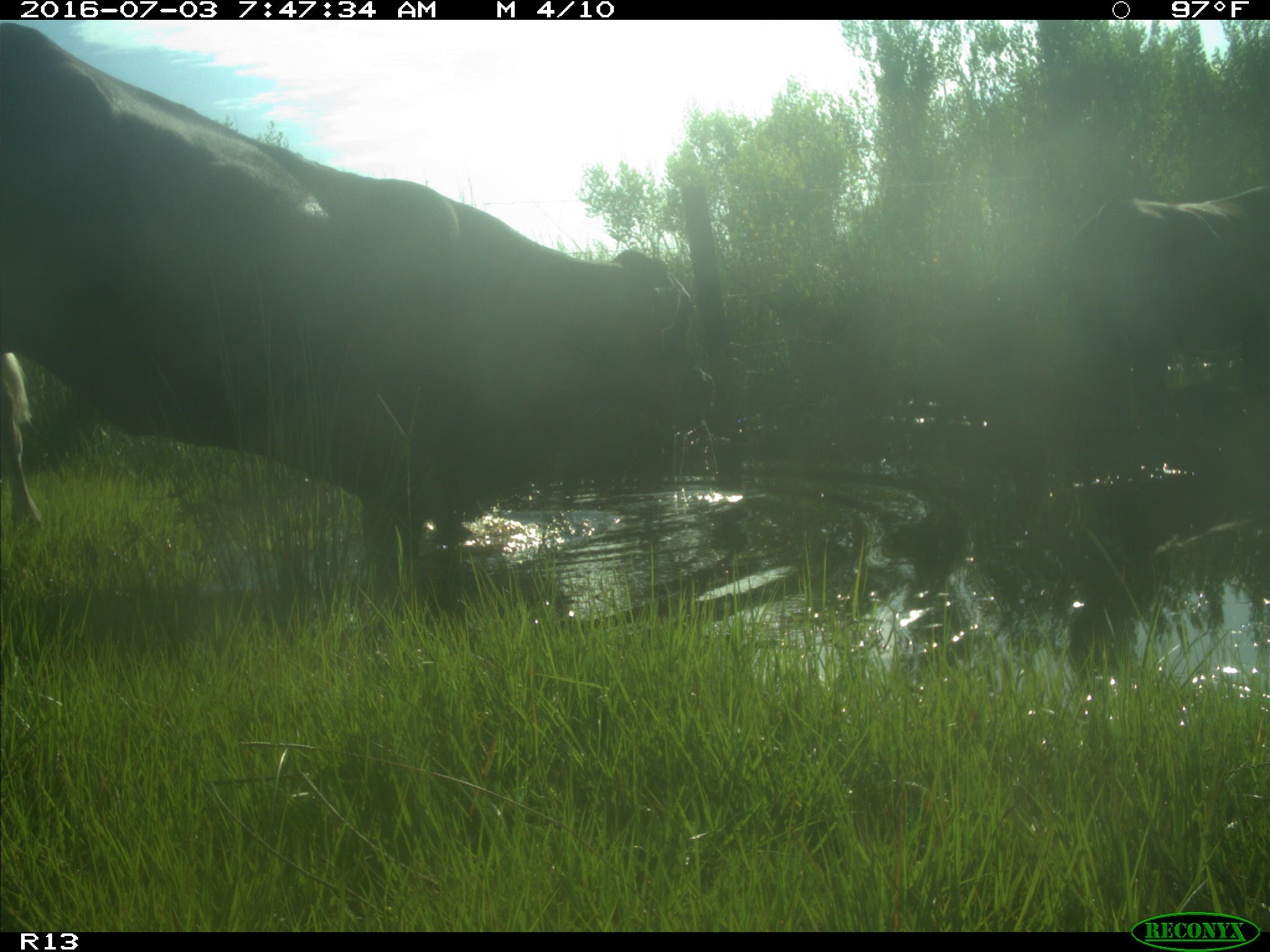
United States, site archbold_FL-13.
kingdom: Animalia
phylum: Chordata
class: Mammalia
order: Artiodactyla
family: Bovidae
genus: Bos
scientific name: Bos taurus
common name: domestic cow